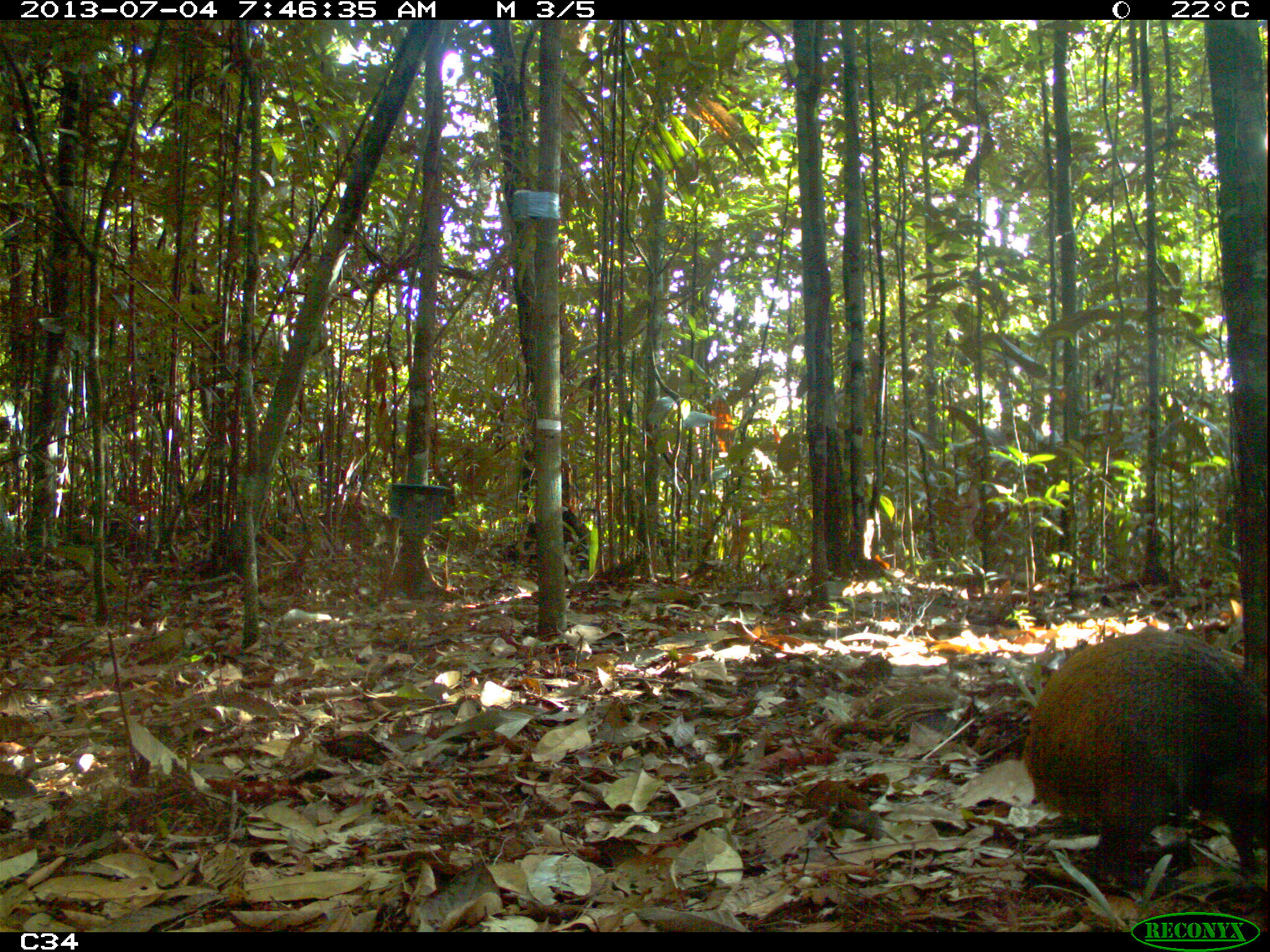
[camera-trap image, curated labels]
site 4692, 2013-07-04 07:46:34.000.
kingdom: Animalia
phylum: Chordata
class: Mammalia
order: Rodentia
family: Dasyproctidae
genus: Dasyprocta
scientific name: Dasyprocta leporina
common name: red-rumped agouti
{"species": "Dasyprocta leporina (red-rumped agouti)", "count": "1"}